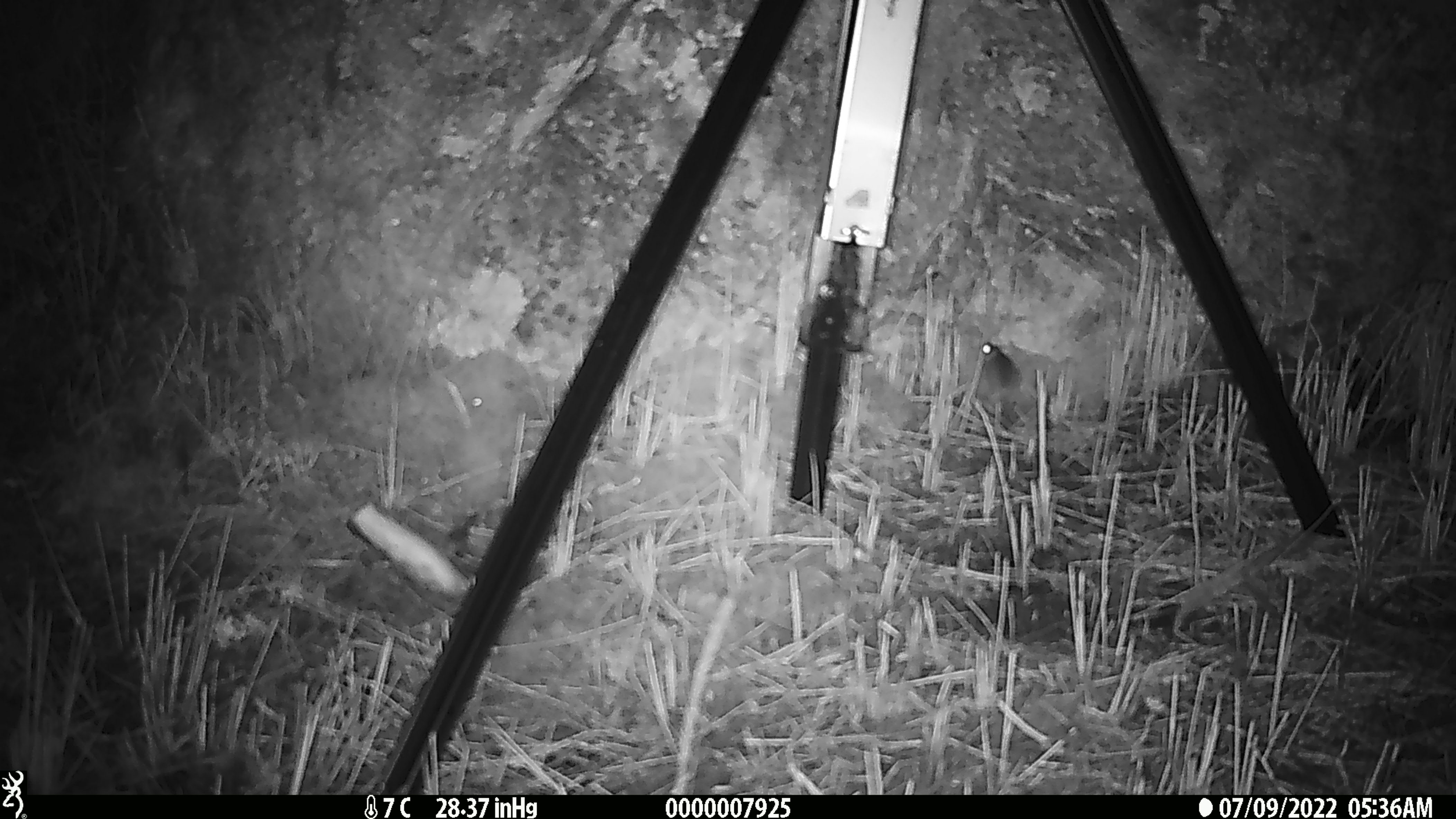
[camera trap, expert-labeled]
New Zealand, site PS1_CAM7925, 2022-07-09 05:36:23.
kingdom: Animalia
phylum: Chordata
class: Mammalia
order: Rodentia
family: Muridae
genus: Mus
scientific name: Mus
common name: mouse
Mouse (Mus).